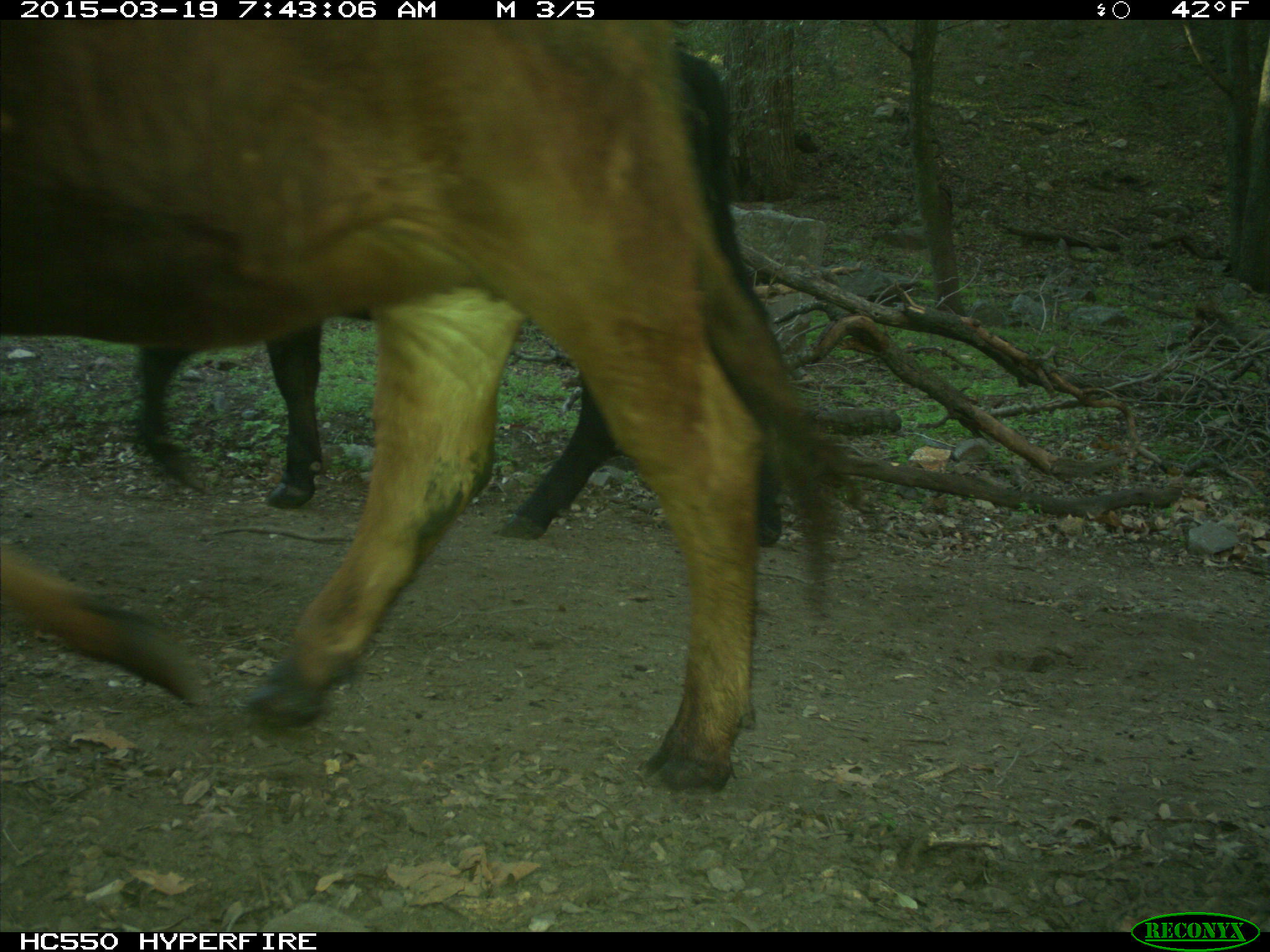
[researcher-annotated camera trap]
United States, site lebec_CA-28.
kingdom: Animalia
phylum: Chordata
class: Mammalia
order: Artiodactyla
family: Bovidae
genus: Bos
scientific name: Bos taurus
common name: domestic cow